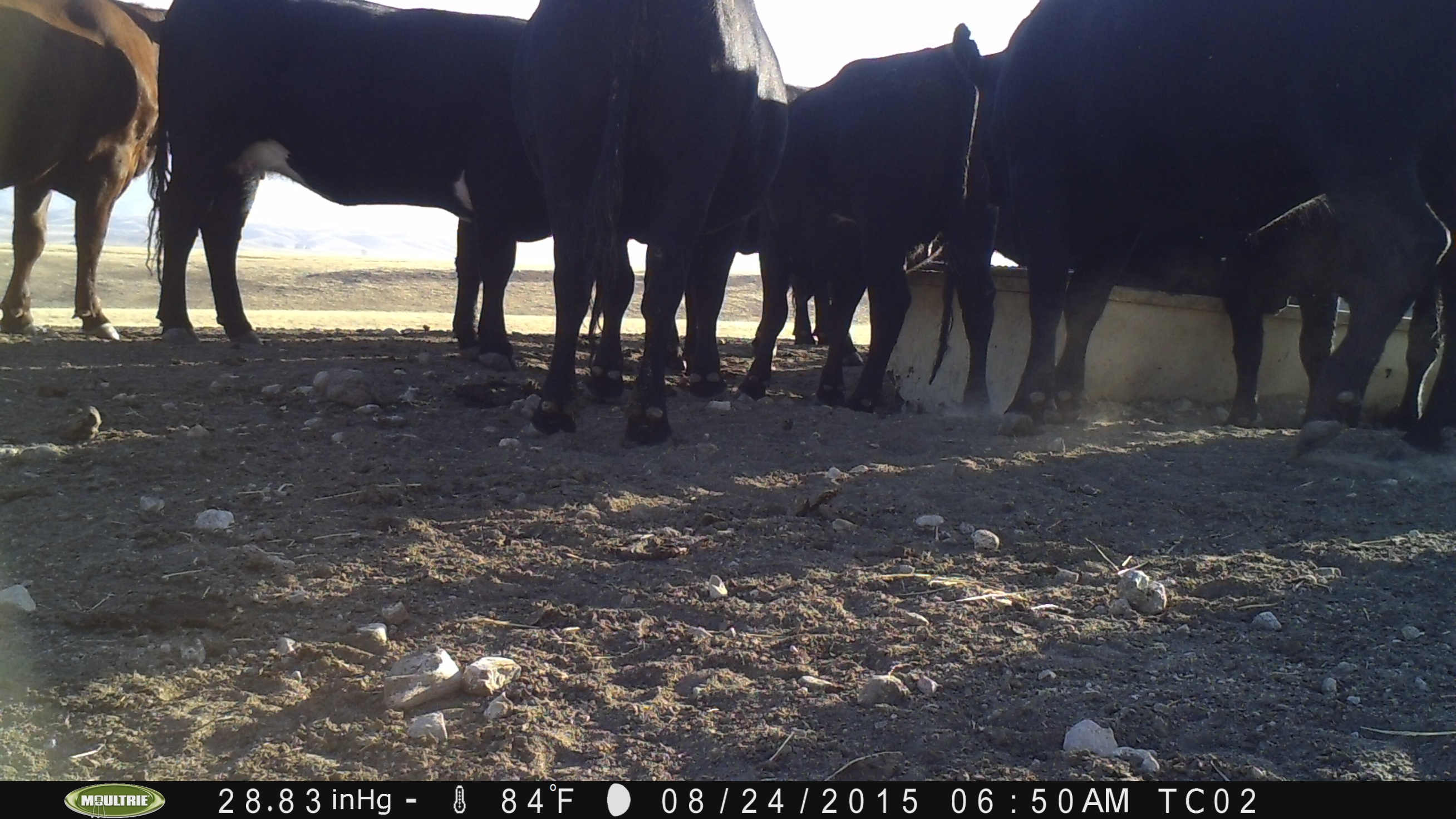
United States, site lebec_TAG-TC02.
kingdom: Animalia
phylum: Chordata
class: Mammalia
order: Artiodactyla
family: Bovidae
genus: Bos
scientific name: Bos taurus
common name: domestic cow